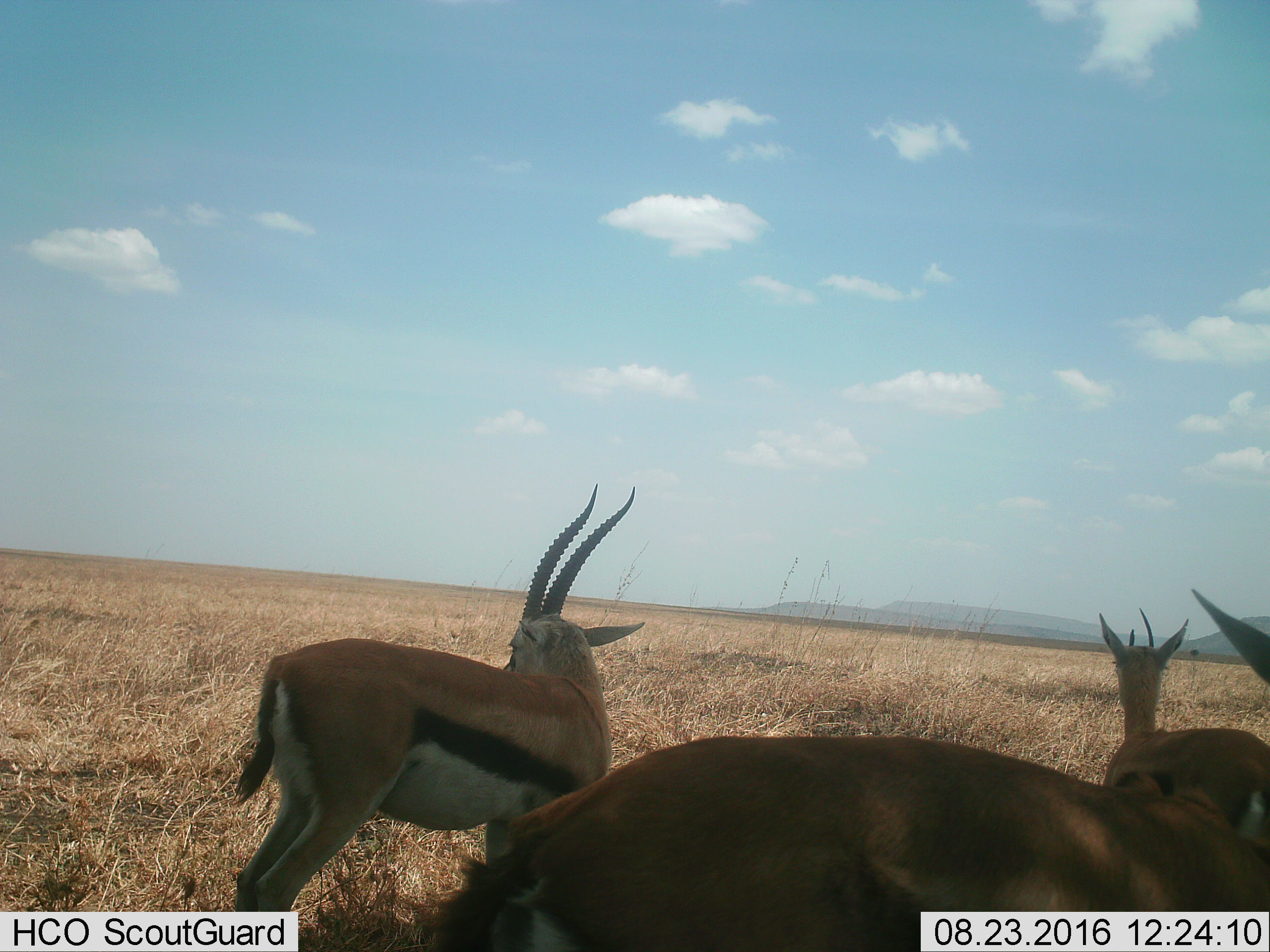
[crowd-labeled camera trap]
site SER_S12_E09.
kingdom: Animalia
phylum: Chordata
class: Mammalia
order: Artiodactyla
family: Bovidae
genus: Eudorcas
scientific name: Eudorcas thomsonii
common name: thomson's gazelle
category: gazellethomsons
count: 4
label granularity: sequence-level